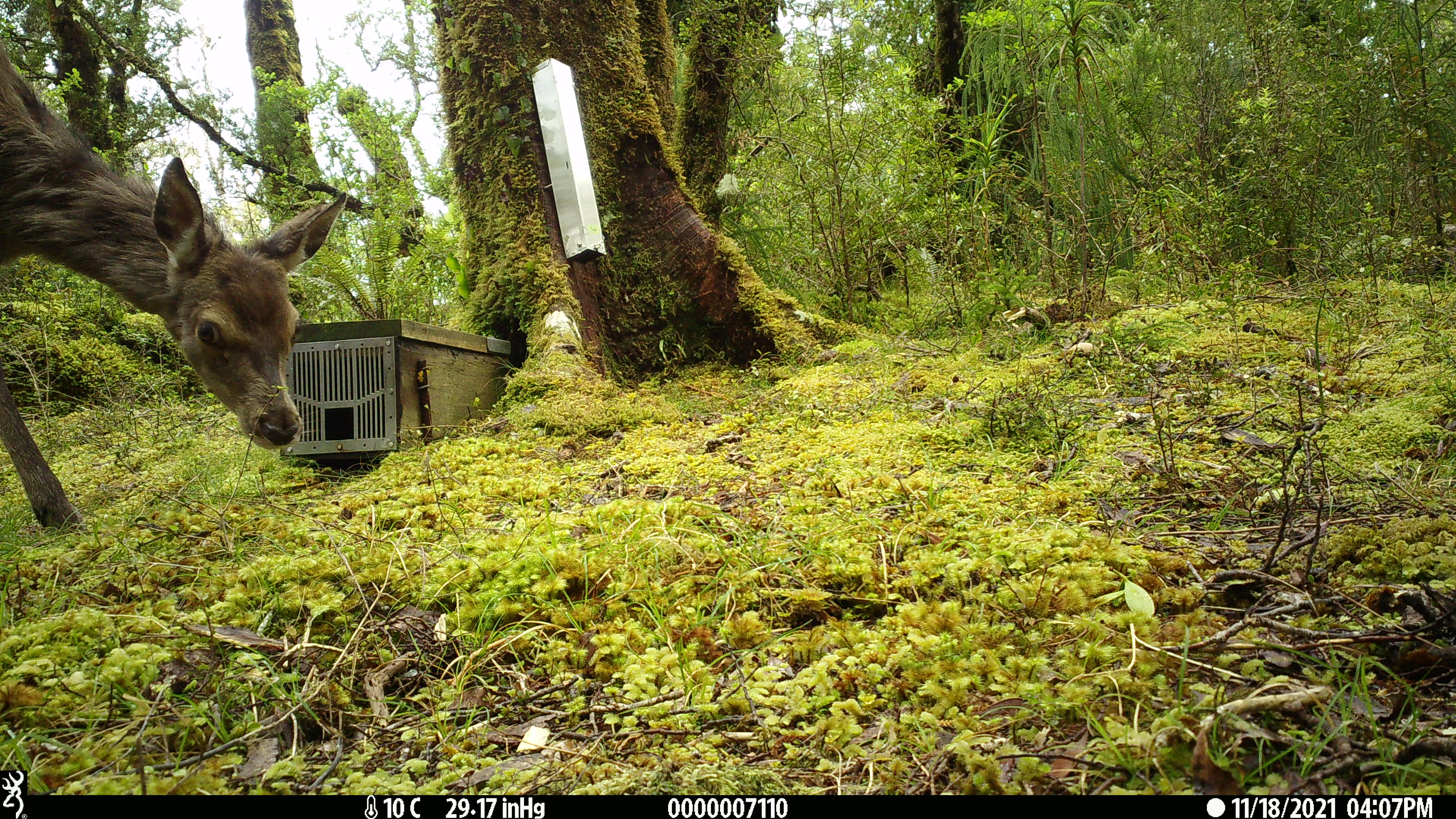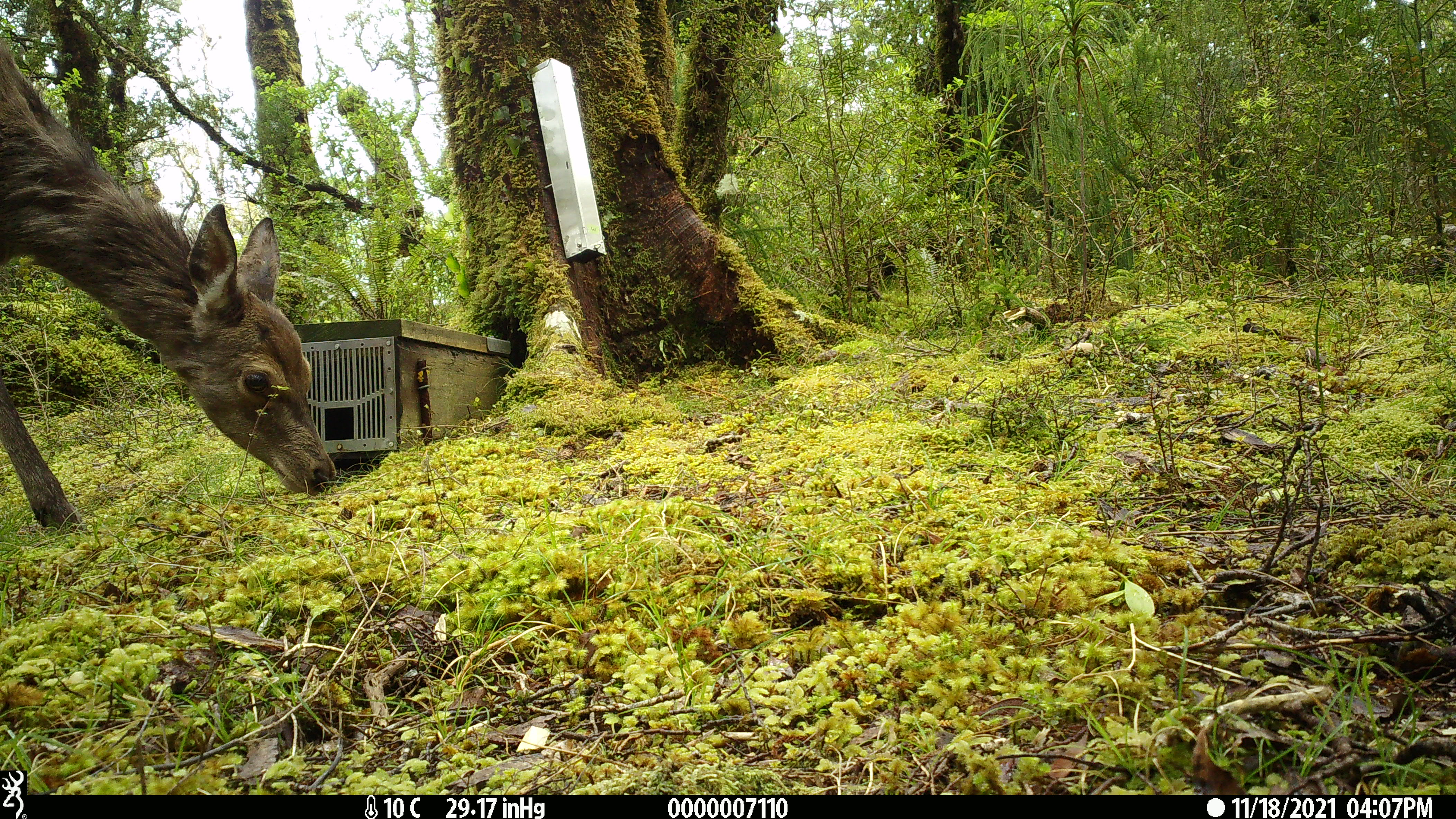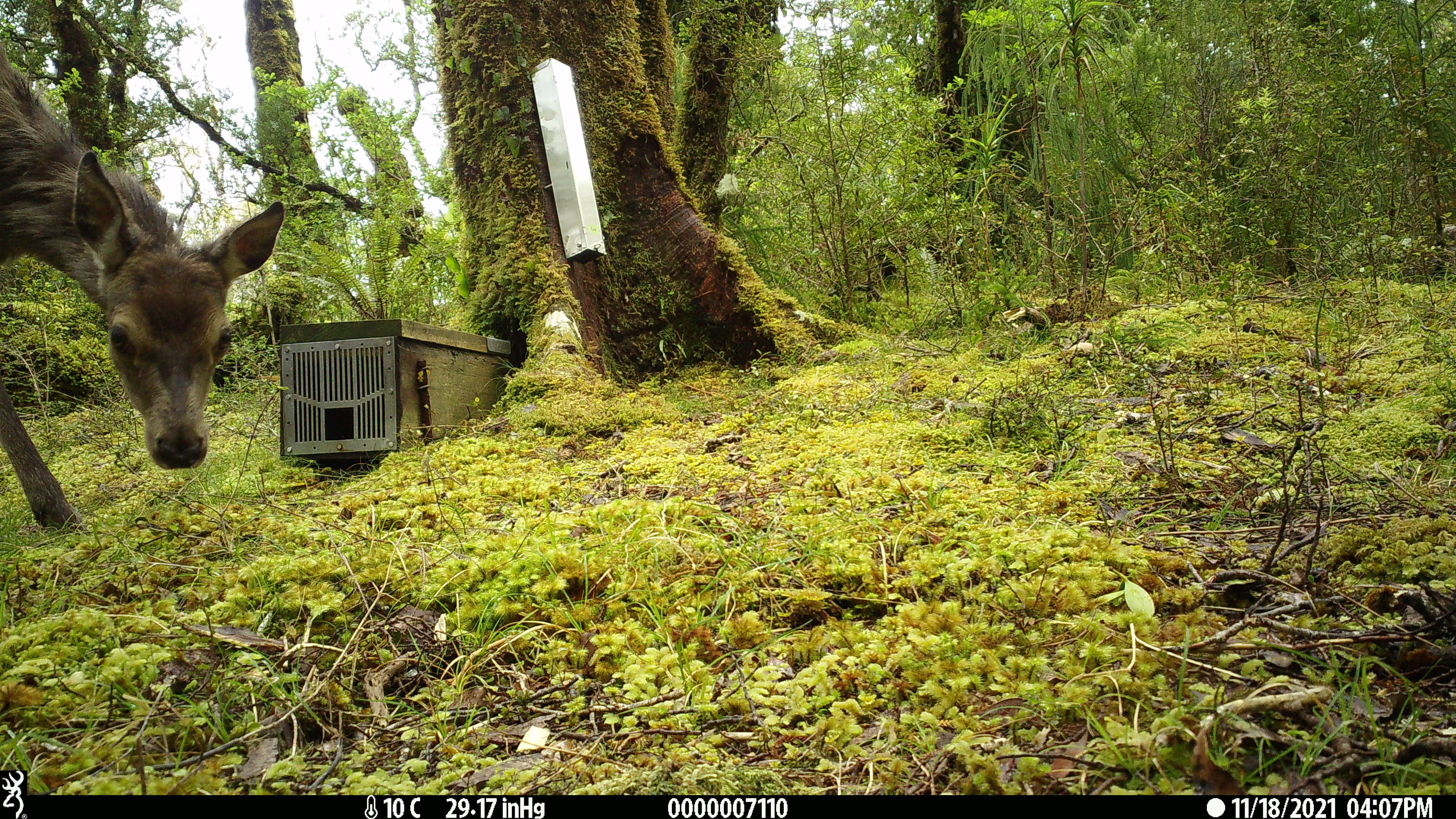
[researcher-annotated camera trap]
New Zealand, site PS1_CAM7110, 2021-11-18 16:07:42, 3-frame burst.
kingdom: Animalia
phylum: Chordata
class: Mammalia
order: Artiodactyla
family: Cervidae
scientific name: Cervidae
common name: deer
Deer (Cervidae).